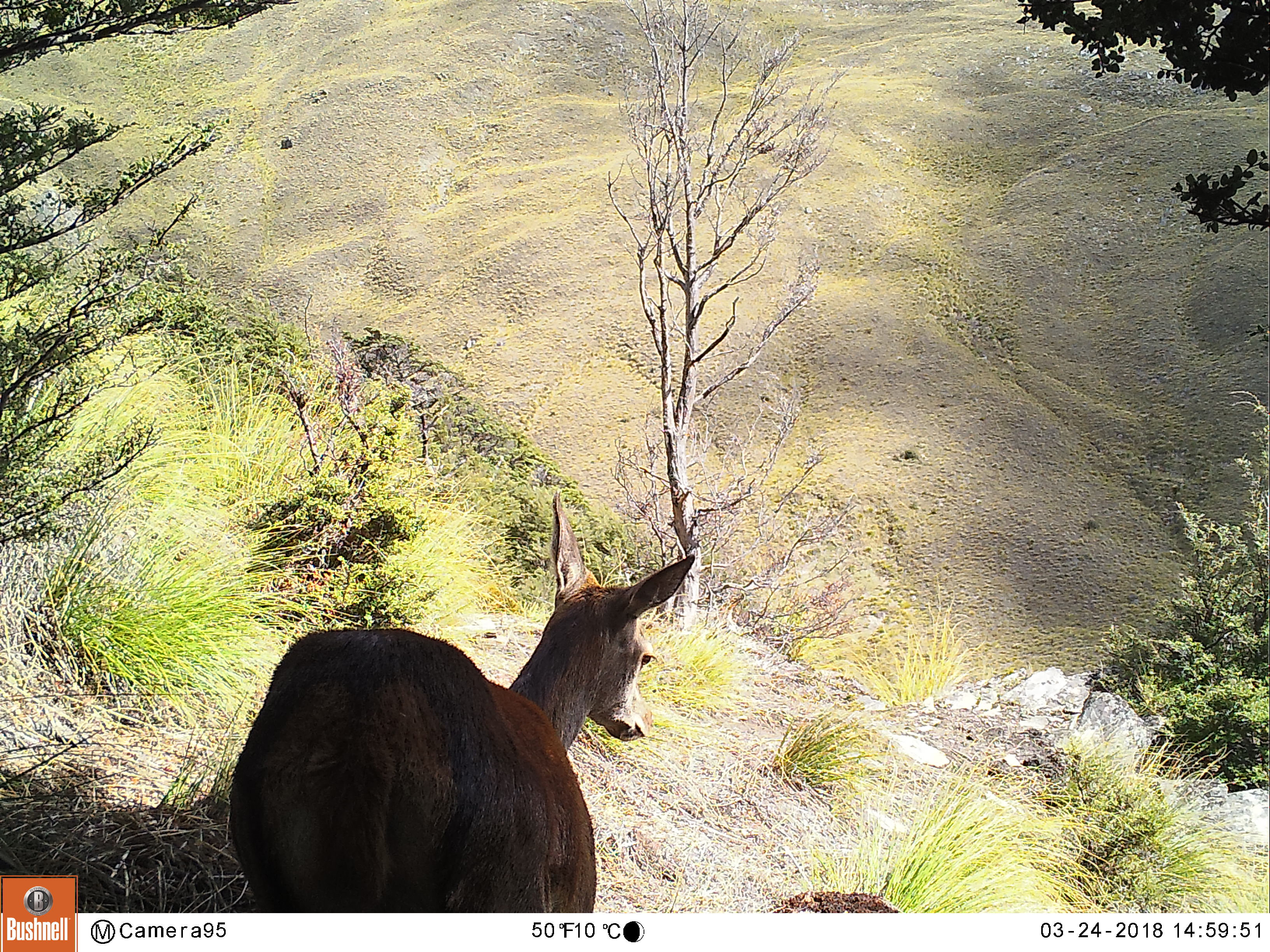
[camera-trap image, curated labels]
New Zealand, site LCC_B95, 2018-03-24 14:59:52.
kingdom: Animalia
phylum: Chordata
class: Mammalia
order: Artiodactyla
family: Cervidae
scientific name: Cervidae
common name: deer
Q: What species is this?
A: Deer (Cervidae).